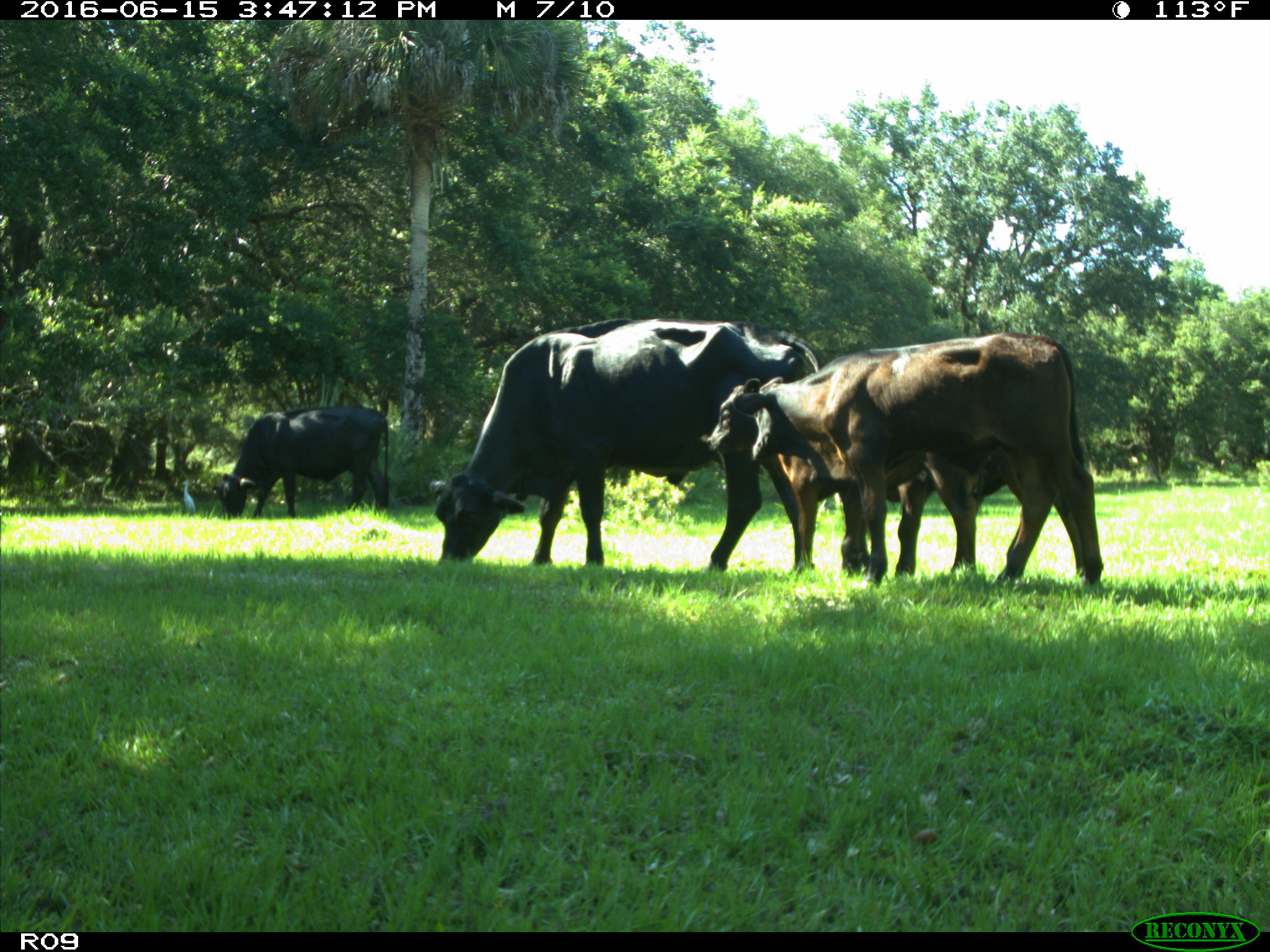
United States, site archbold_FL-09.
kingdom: Animalia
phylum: Chordata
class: Mammalia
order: Artiodactyla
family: Bovidae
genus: Bos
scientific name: Bos taurus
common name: domestic cow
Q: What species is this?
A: Bos taurus (domestic cow).